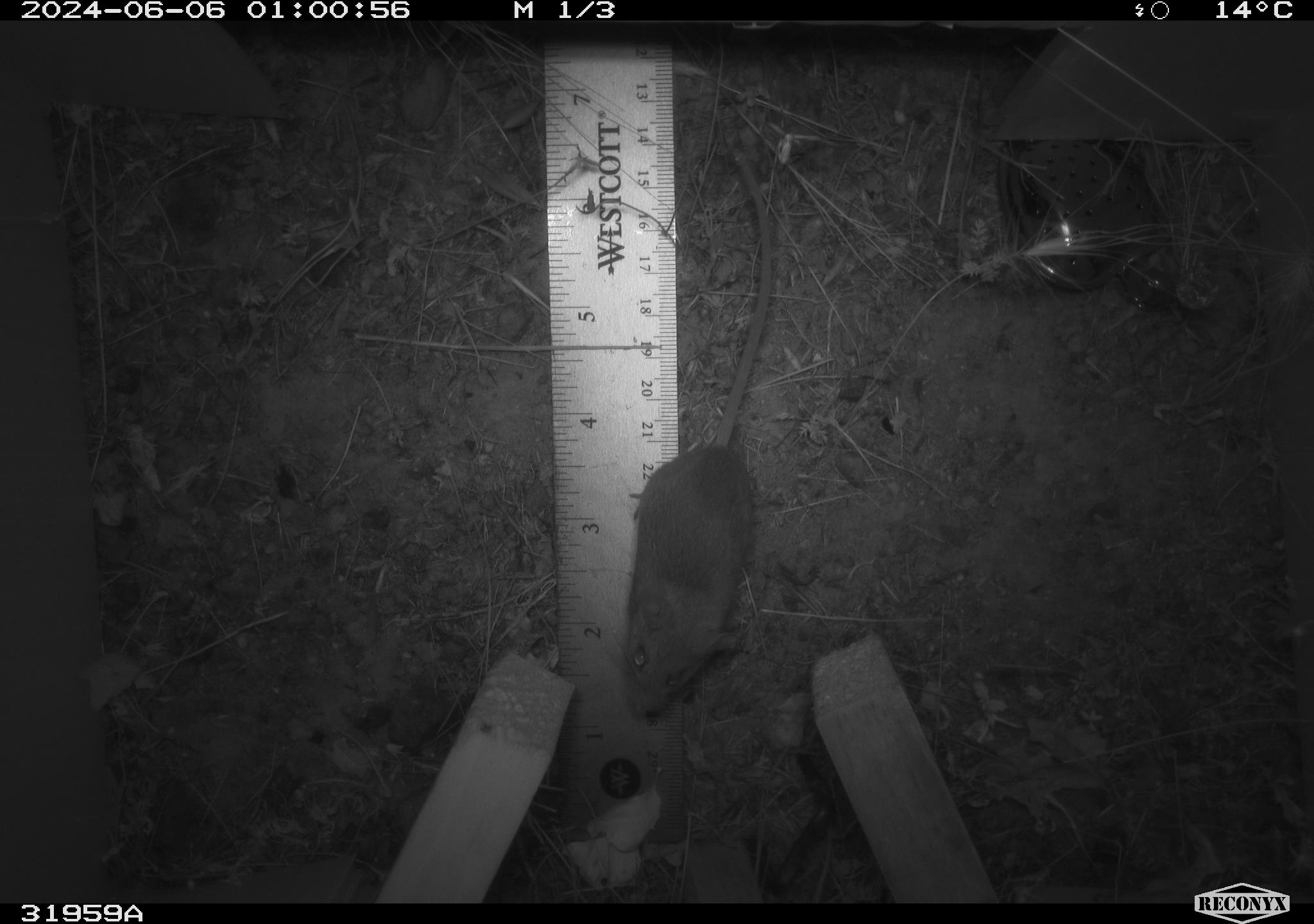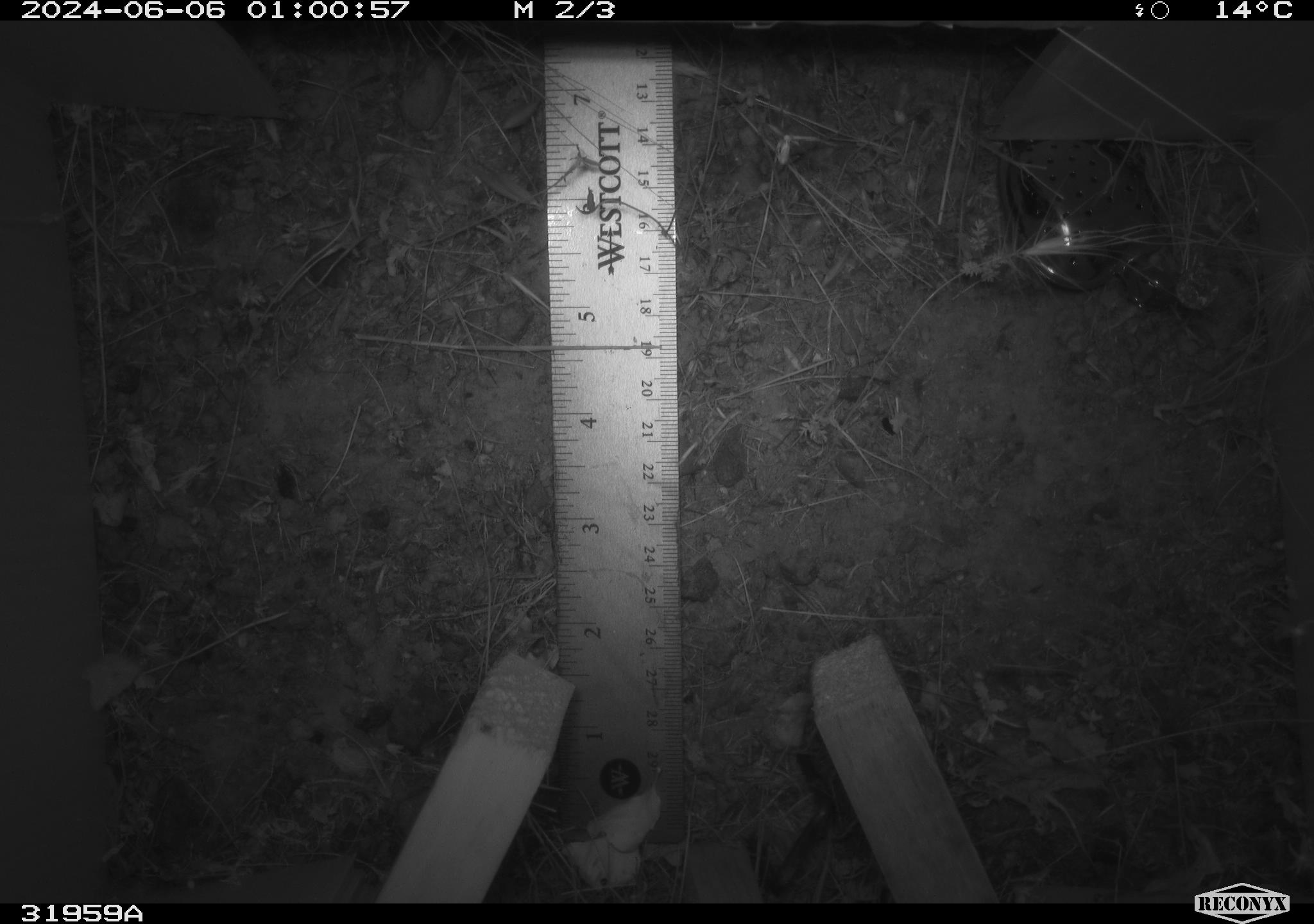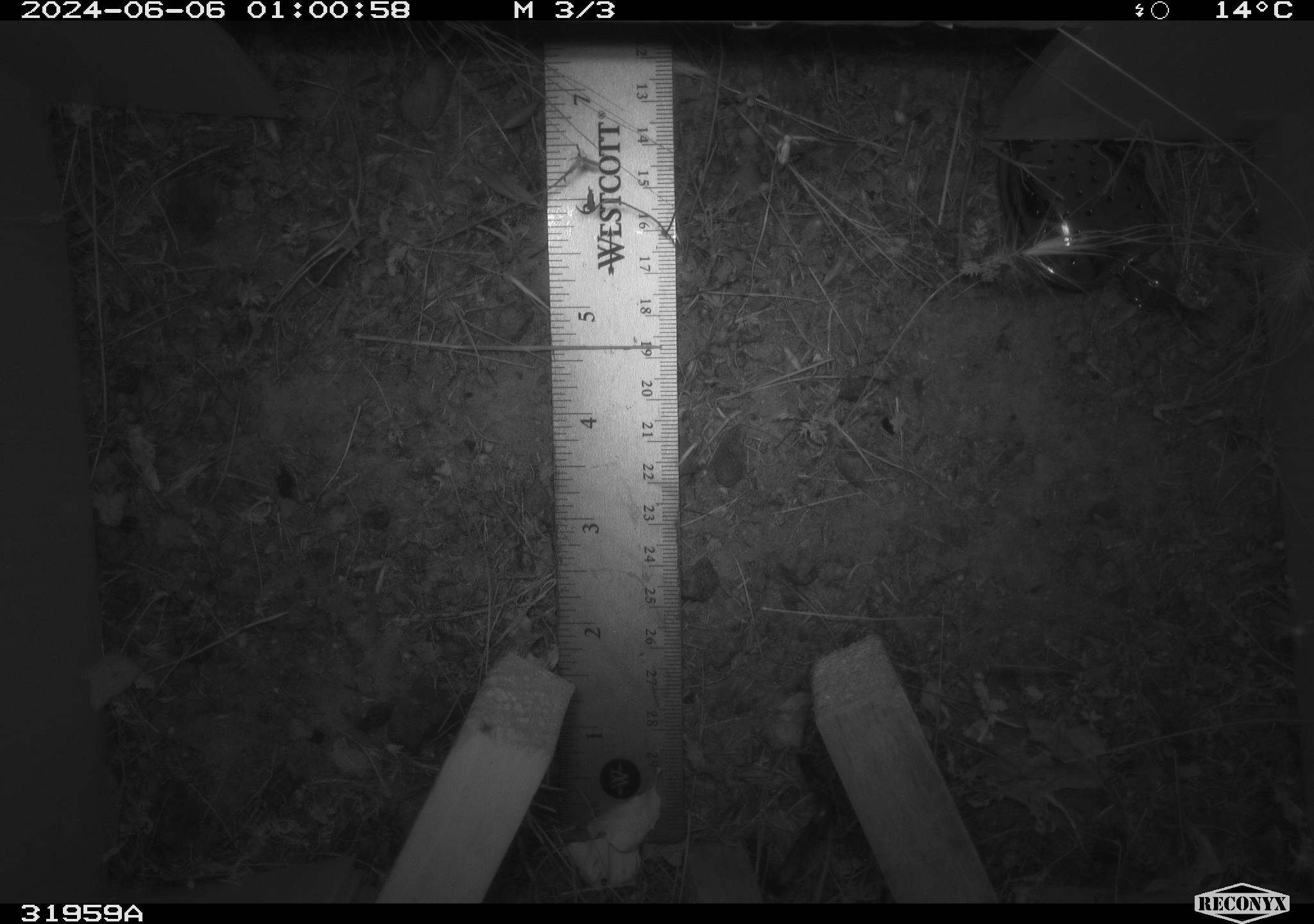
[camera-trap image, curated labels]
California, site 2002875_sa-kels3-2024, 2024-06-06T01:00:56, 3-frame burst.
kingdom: Animalia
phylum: Chordata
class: Mammalia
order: Rodentia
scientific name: Rodentia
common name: rodent